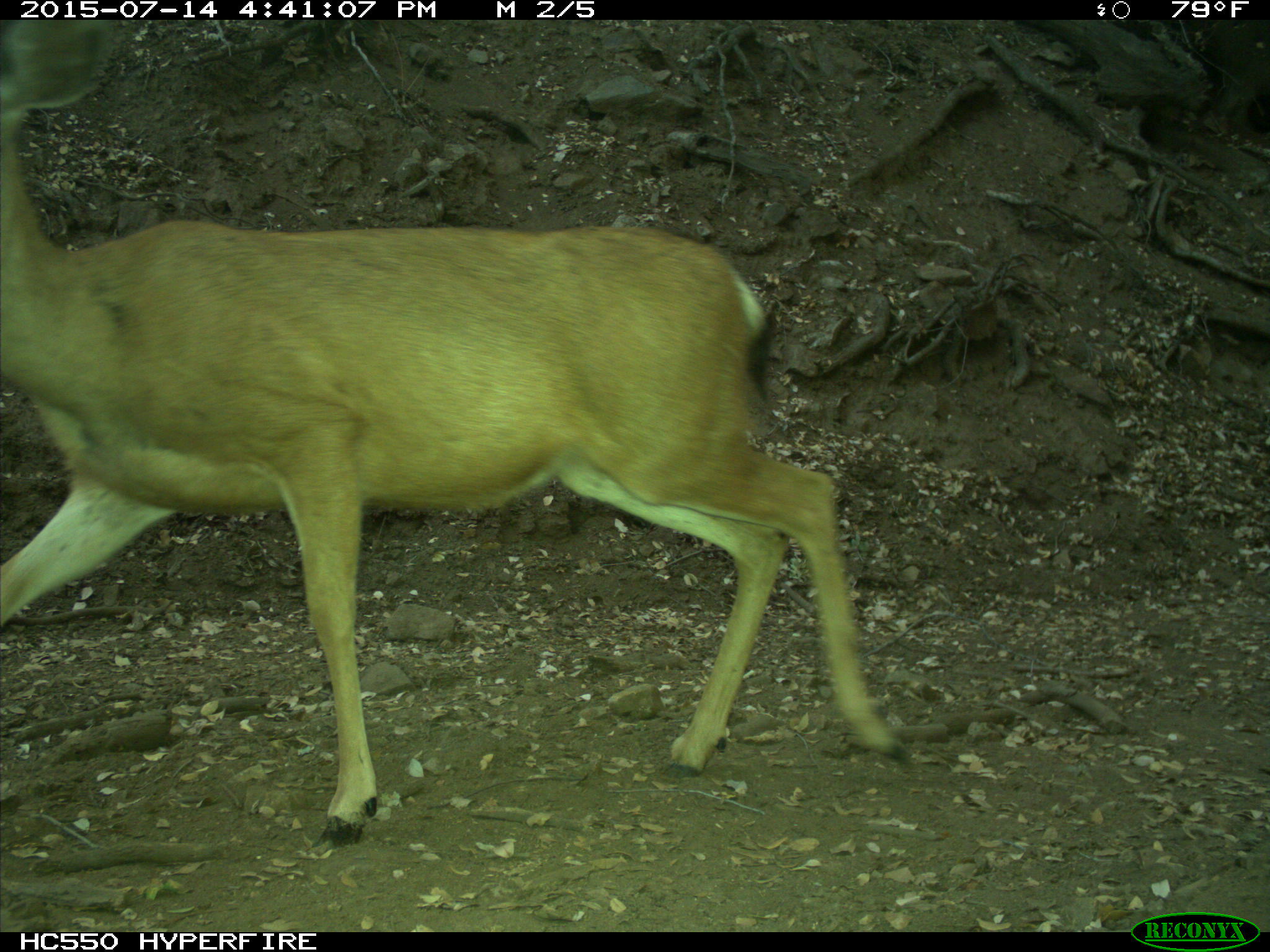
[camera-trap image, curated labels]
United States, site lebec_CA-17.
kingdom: Animalia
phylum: Chordata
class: Mammalia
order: Artiodactyla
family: Cervidae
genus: Odocoileus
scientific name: Odocoileus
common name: deer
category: unidentified deer